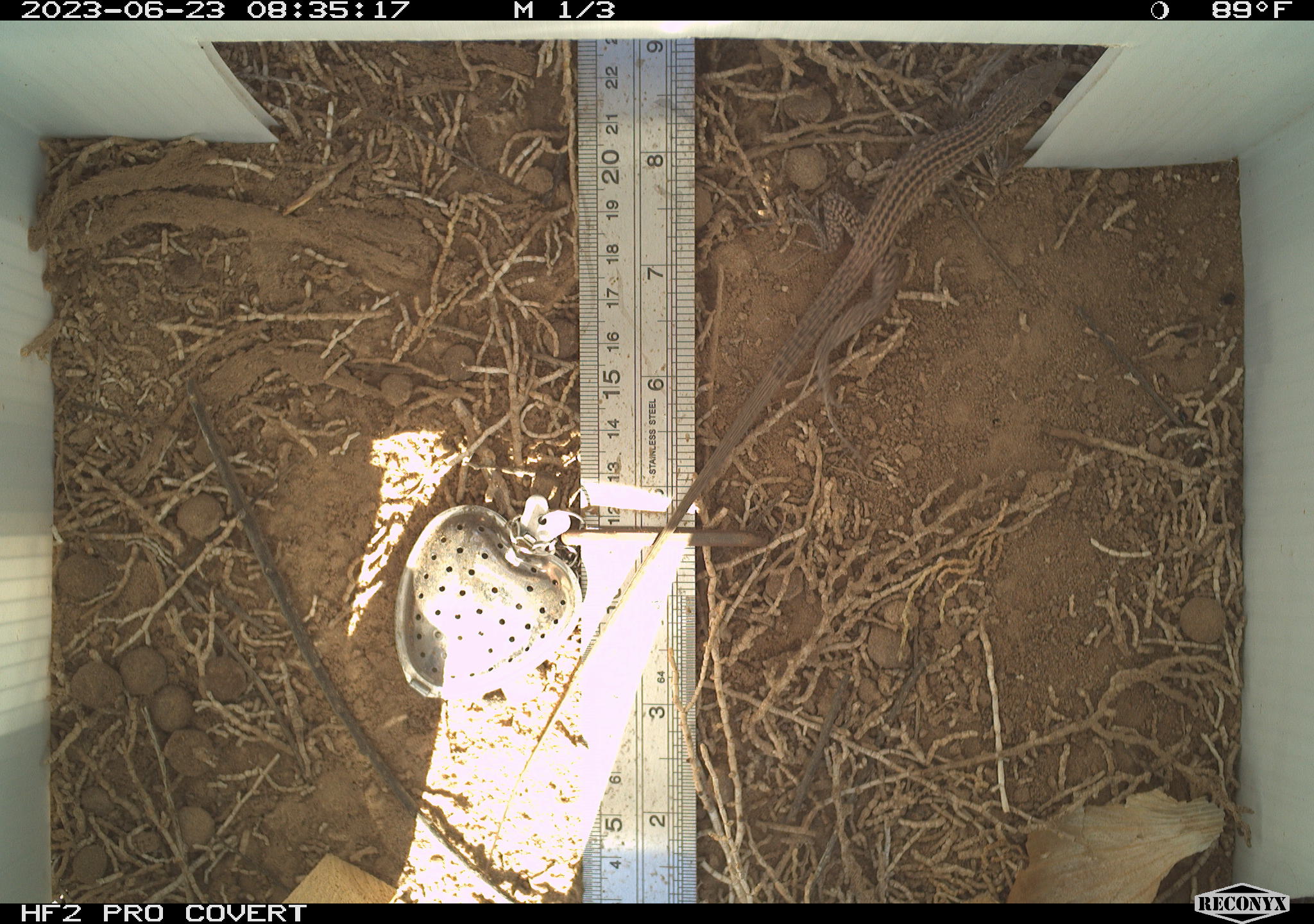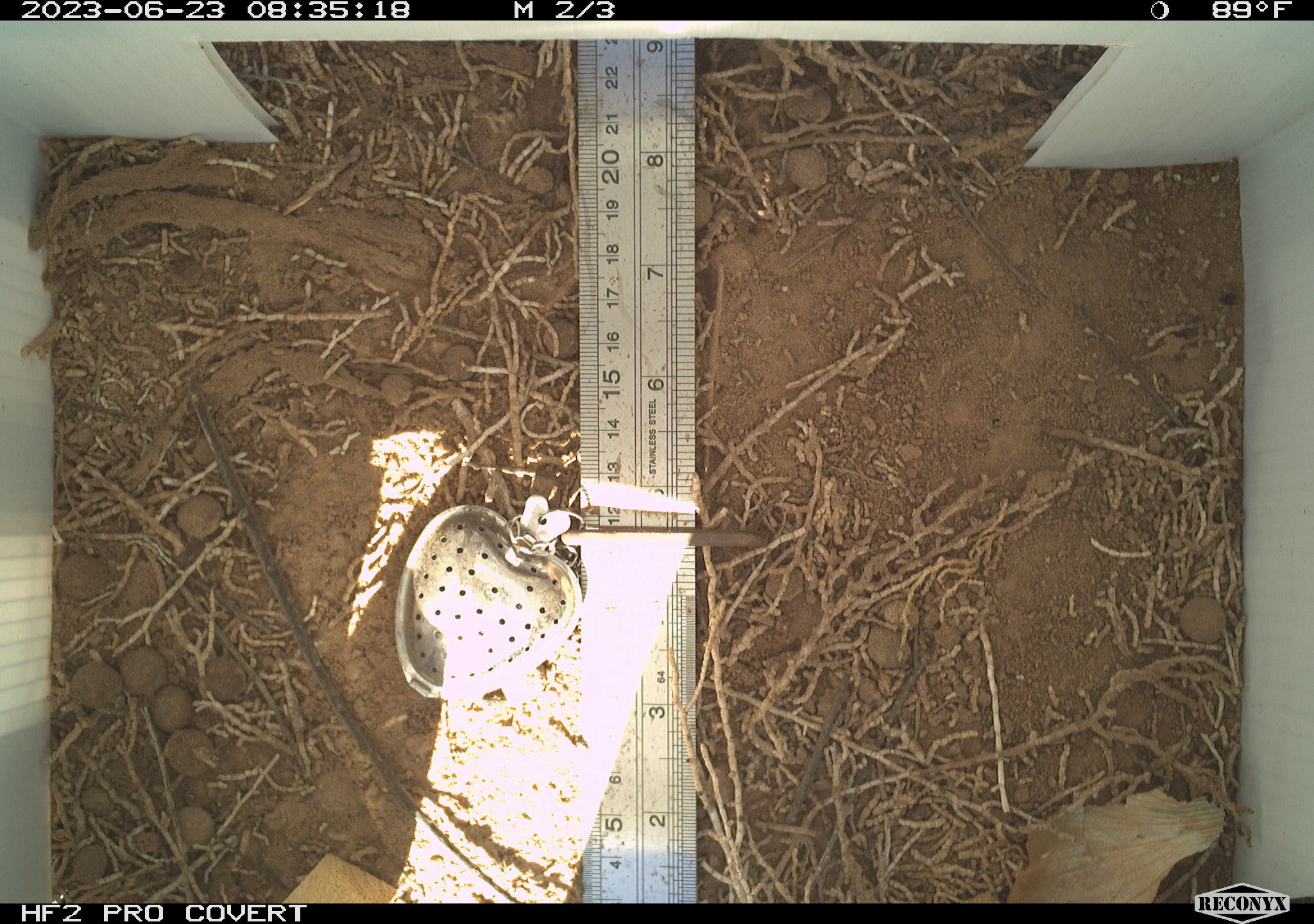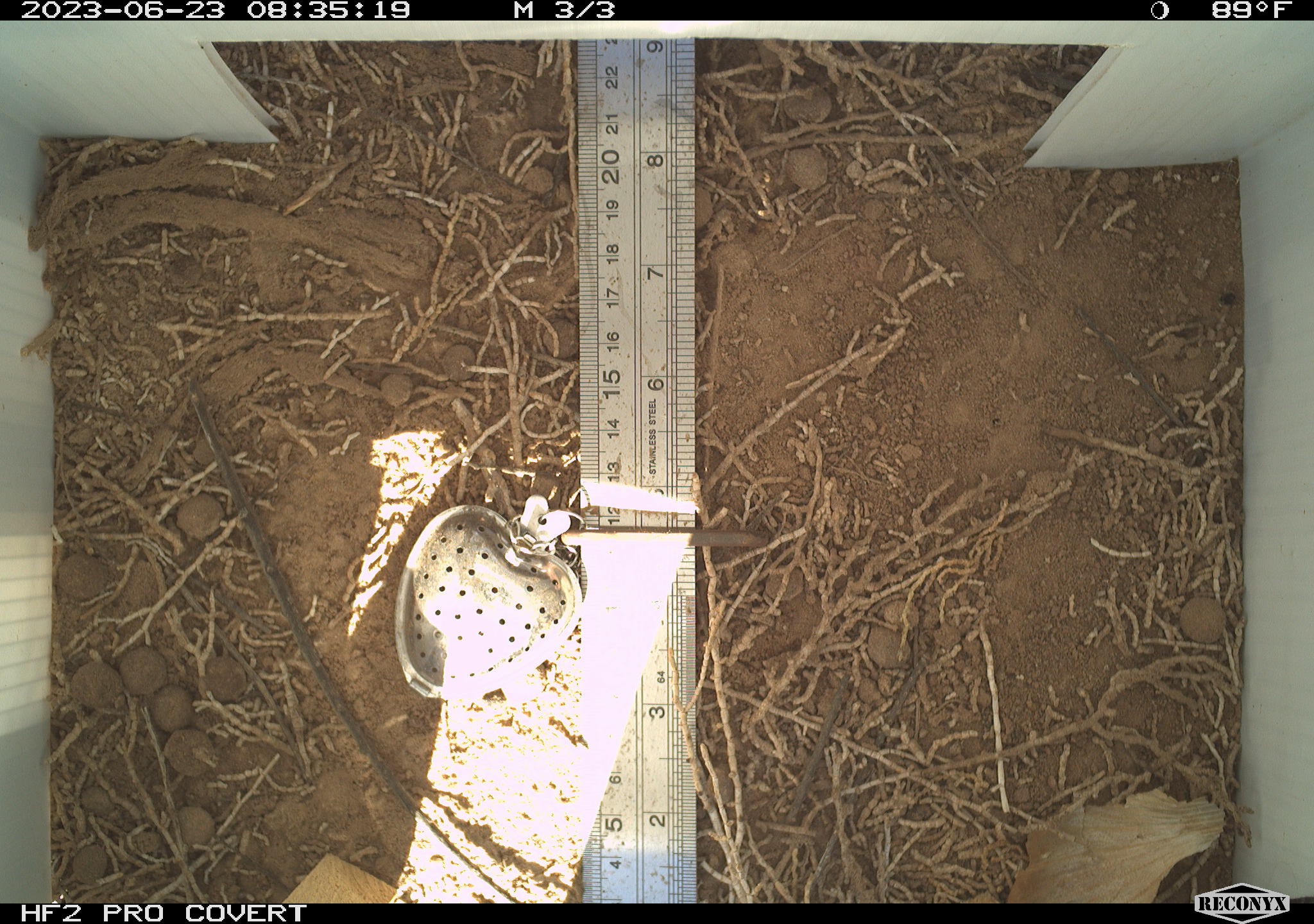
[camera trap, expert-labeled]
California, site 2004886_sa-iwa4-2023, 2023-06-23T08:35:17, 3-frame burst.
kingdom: Animalia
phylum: Chordata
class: Reptilia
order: Squamata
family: Teiidae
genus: Aspidoscelis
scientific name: Aspidoscelis tigris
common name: western whiptail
Western whiptail (Aspidoscelis tigris).